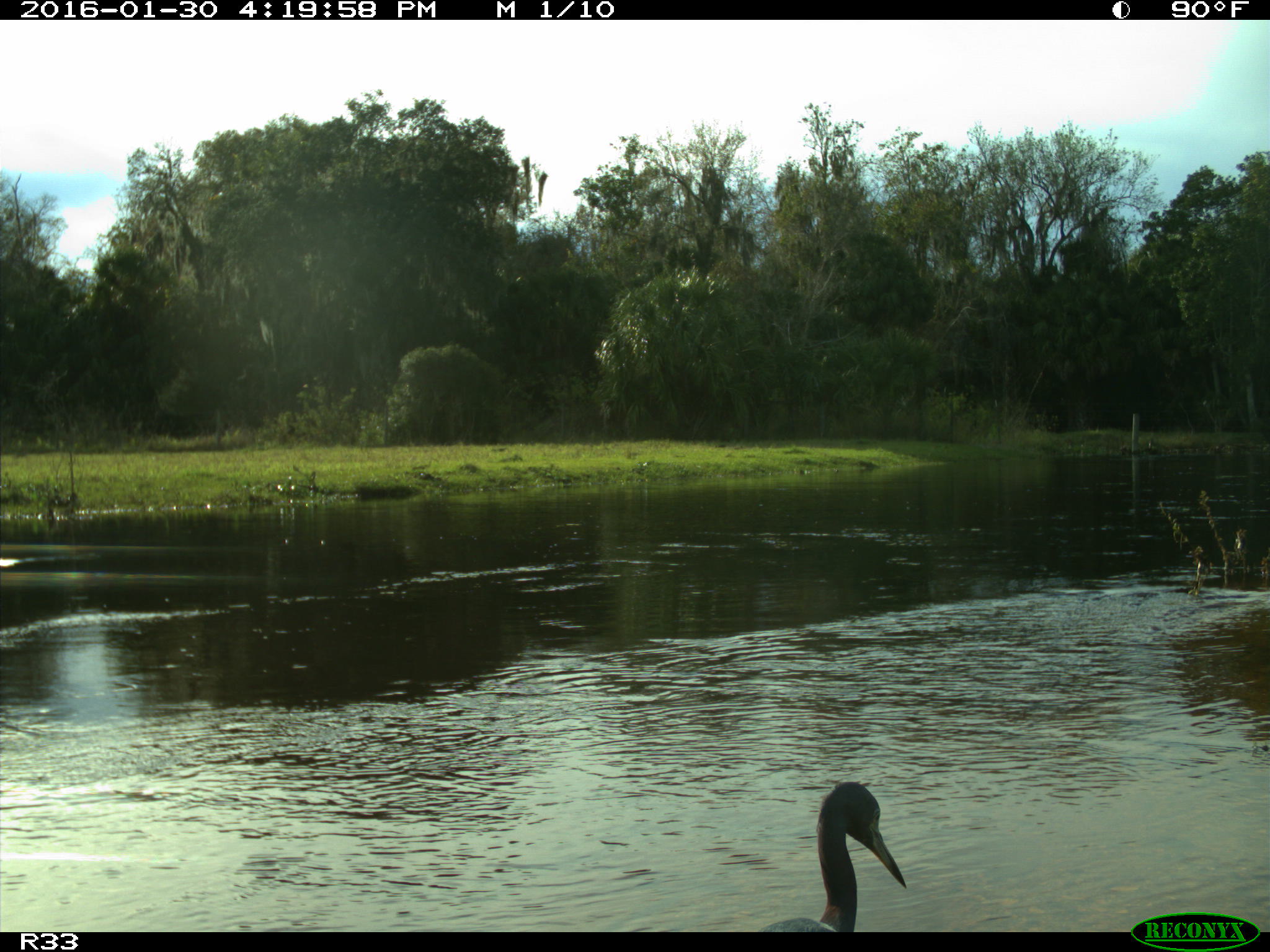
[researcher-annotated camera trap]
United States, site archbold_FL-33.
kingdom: Animalia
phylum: Chordata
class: Aves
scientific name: Aves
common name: birds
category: unidentified bird